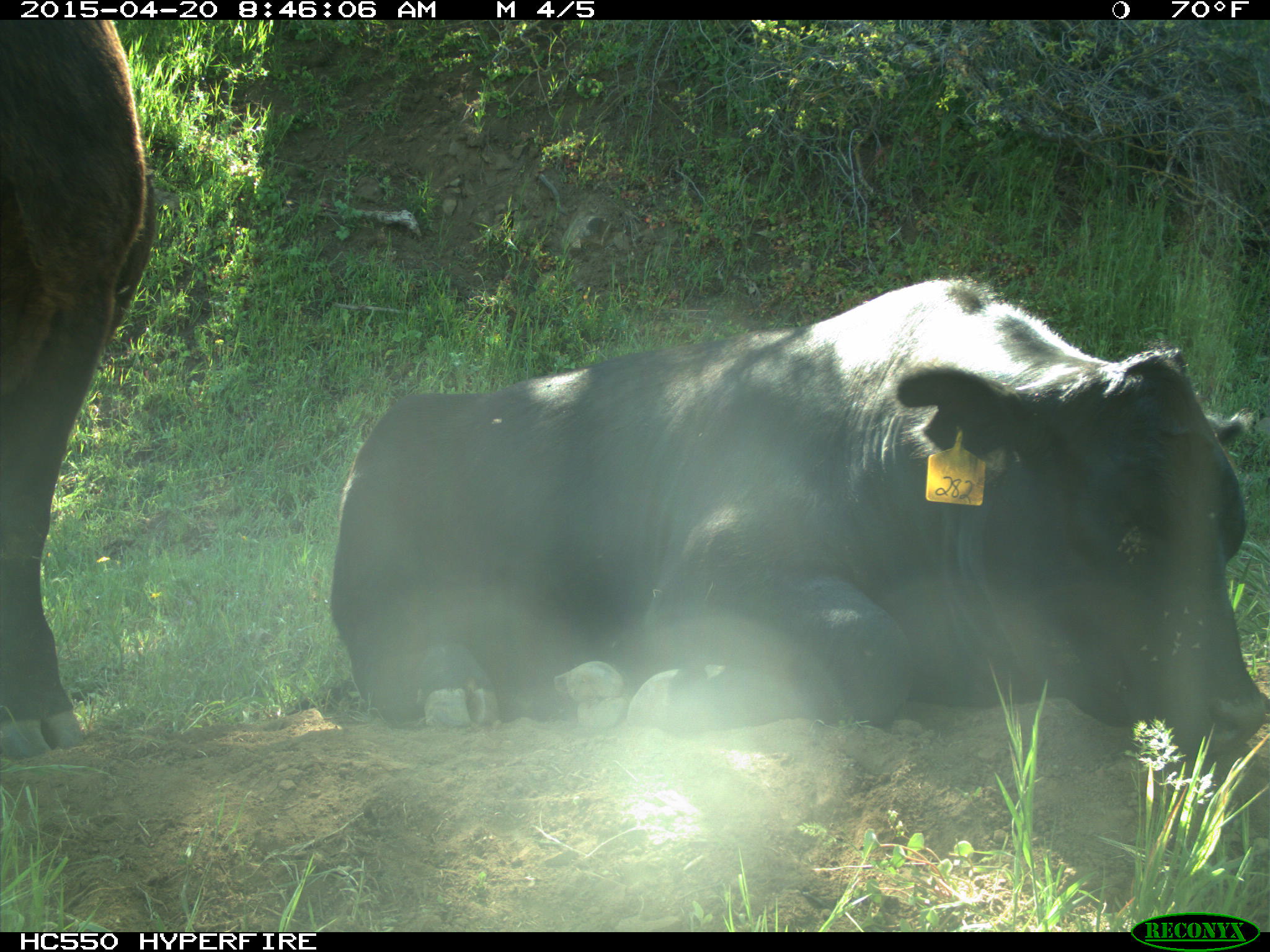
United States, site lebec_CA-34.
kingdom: Animalia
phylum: Chordata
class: Mammalia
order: Artiodactyla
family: Bovidae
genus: Bos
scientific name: Bos taurus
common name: domestic cow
Bos taurus (domestic cow).